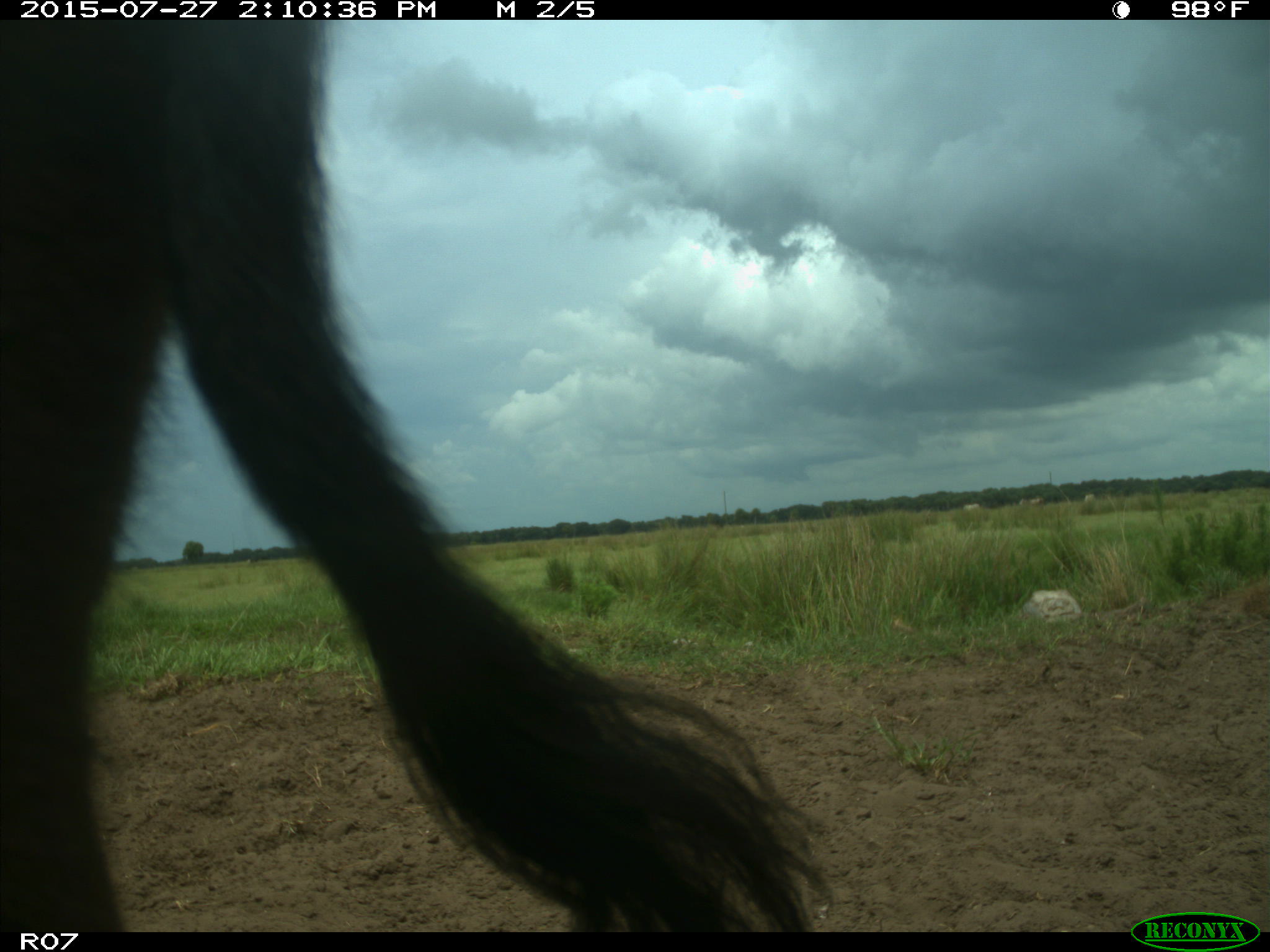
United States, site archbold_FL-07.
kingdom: Animalia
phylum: Chordata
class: Mammalia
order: Artiodactyla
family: Bovidae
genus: Bos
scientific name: Bos taurus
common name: domestic cow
Bos taurus (domestic cow).